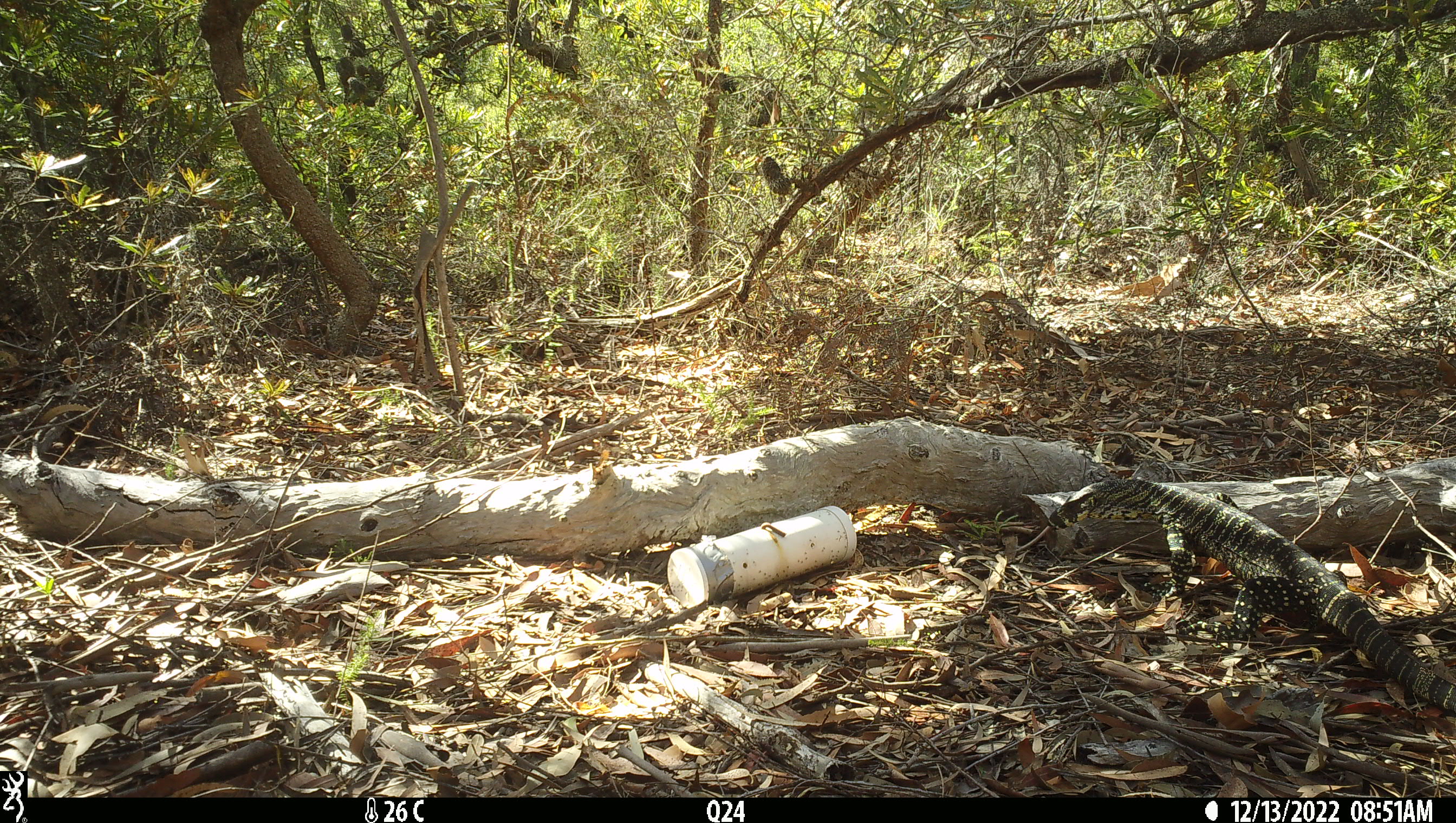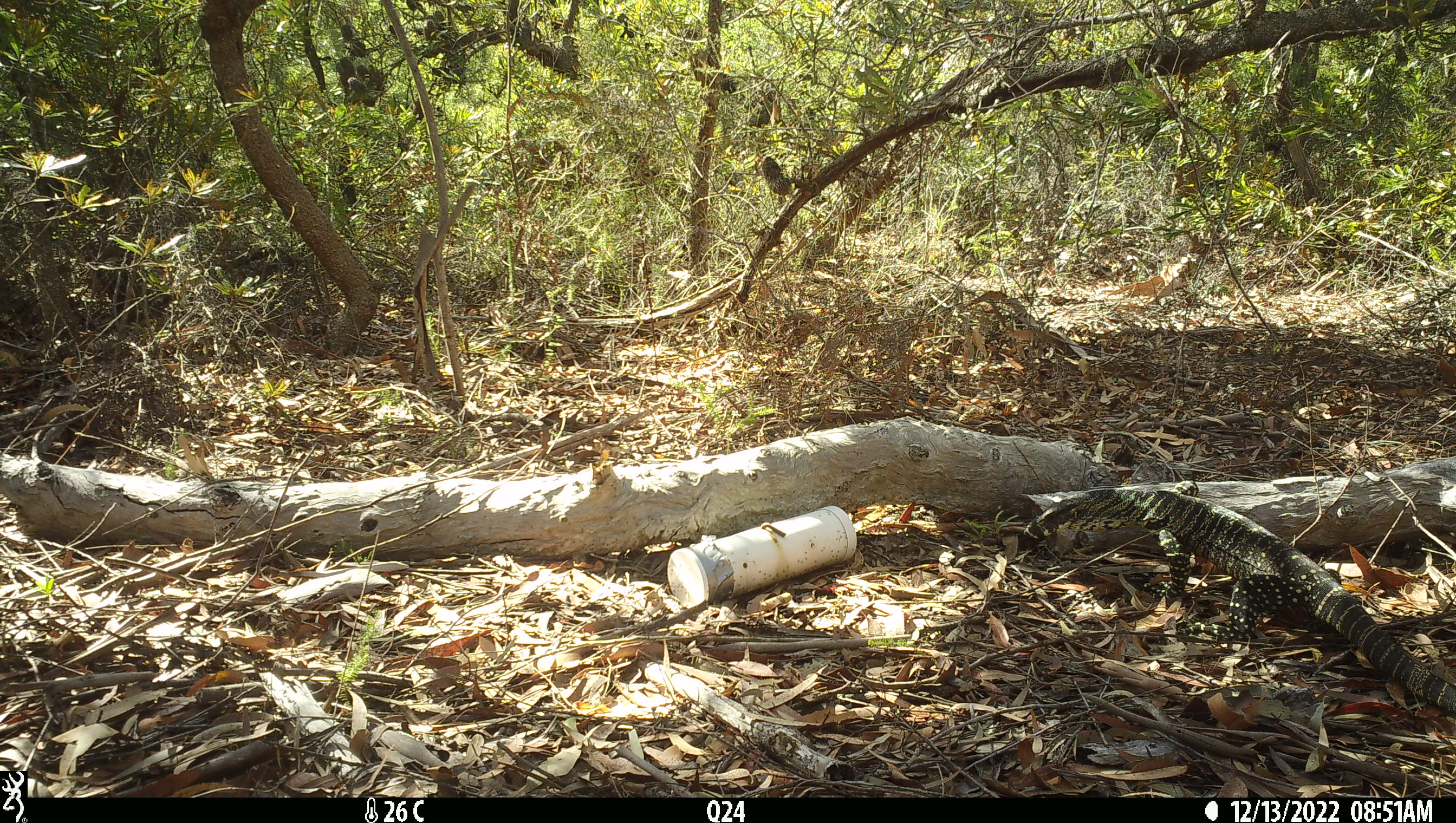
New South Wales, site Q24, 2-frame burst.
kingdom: Animalia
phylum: Chordata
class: Reptilia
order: Squamata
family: Varanidae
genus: Varanus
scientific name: Varanus varius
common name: lace monitor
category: goanna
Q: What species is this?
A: Goanna (lace monitor) (Varanus varius).